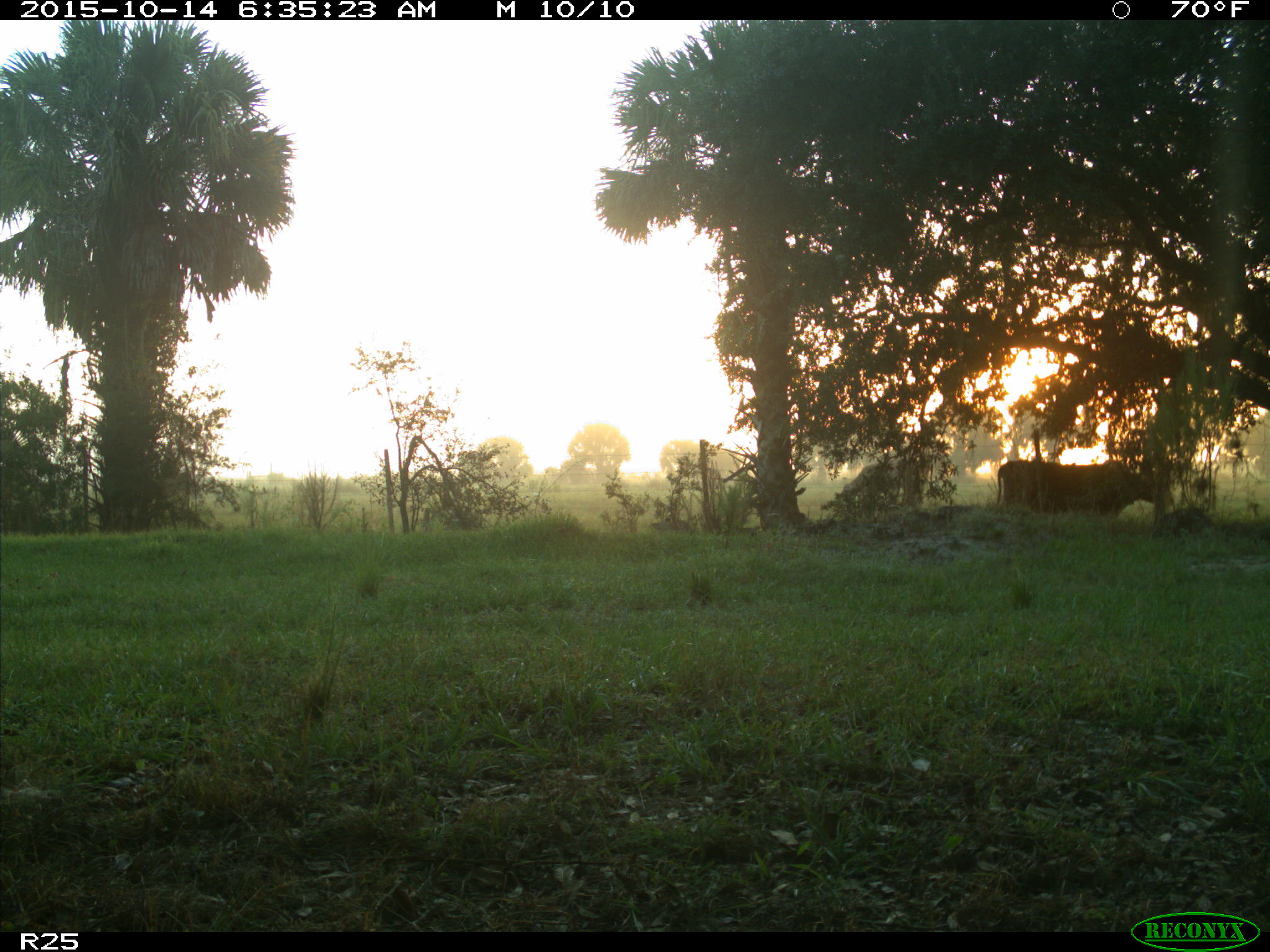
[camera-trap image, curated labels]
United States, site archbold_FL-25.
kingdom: Animalia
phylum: Chordata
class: Mammalia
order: Artiodactyla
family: Bovidae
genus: Bos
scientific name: Bos taurus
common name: domestic cow